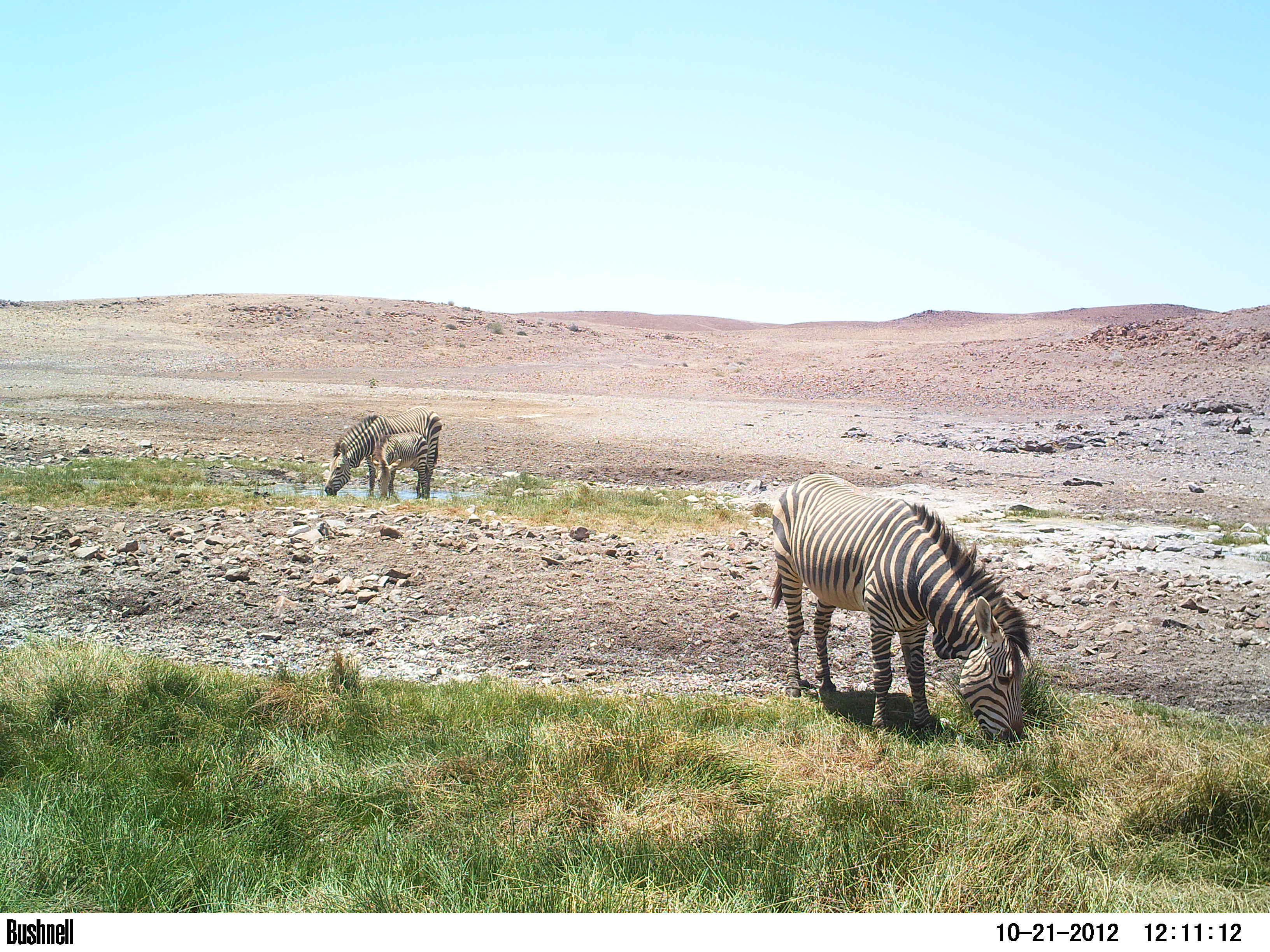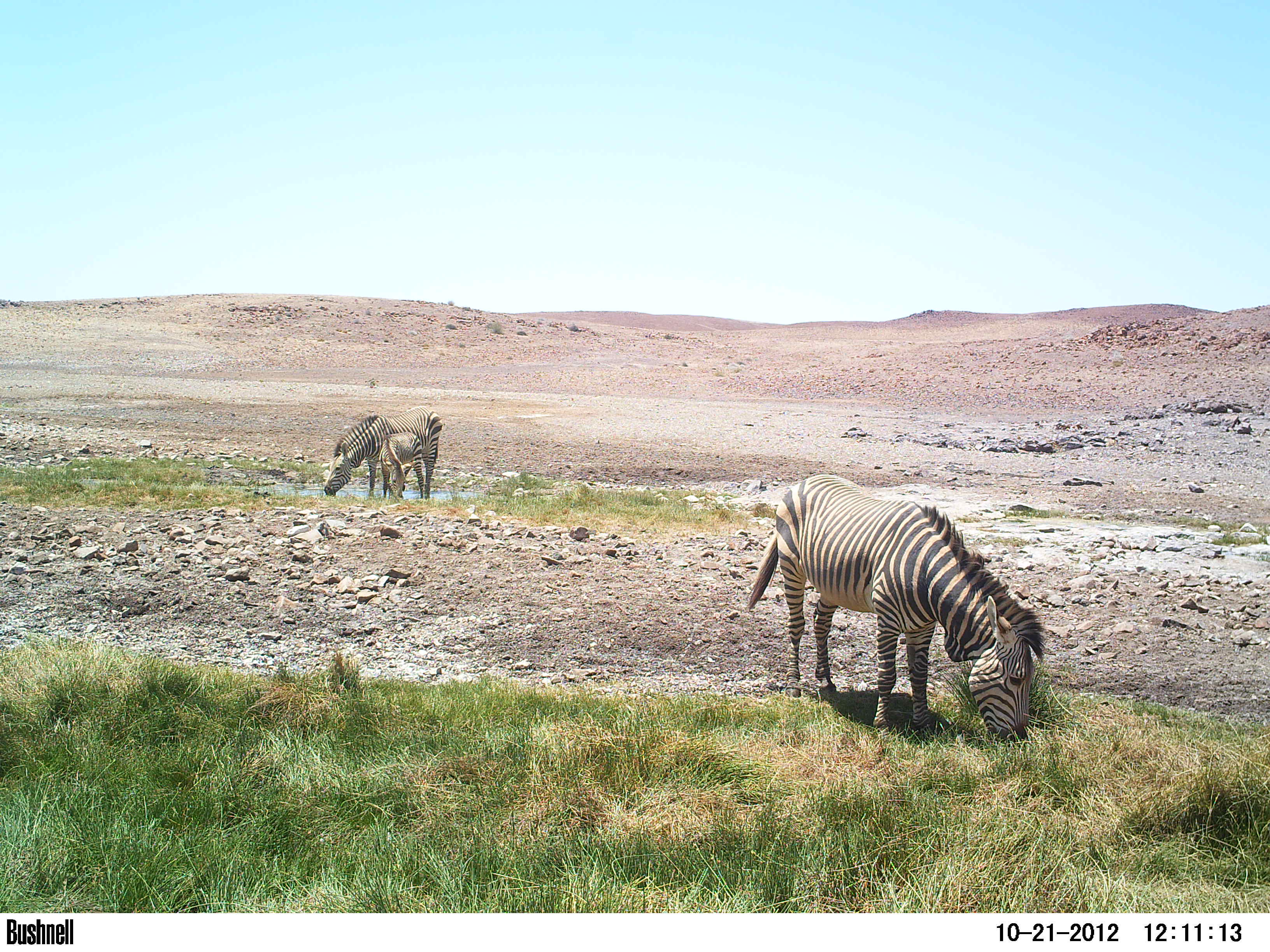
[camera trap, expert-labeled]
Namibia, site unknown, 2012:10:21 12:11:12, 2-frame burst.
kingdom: Animalia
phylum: Chordata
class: Mammalia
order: Perissodactyla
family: Equidae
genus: Equus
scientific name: Equus zebra hartmannae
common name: hartmann's mountain zebra